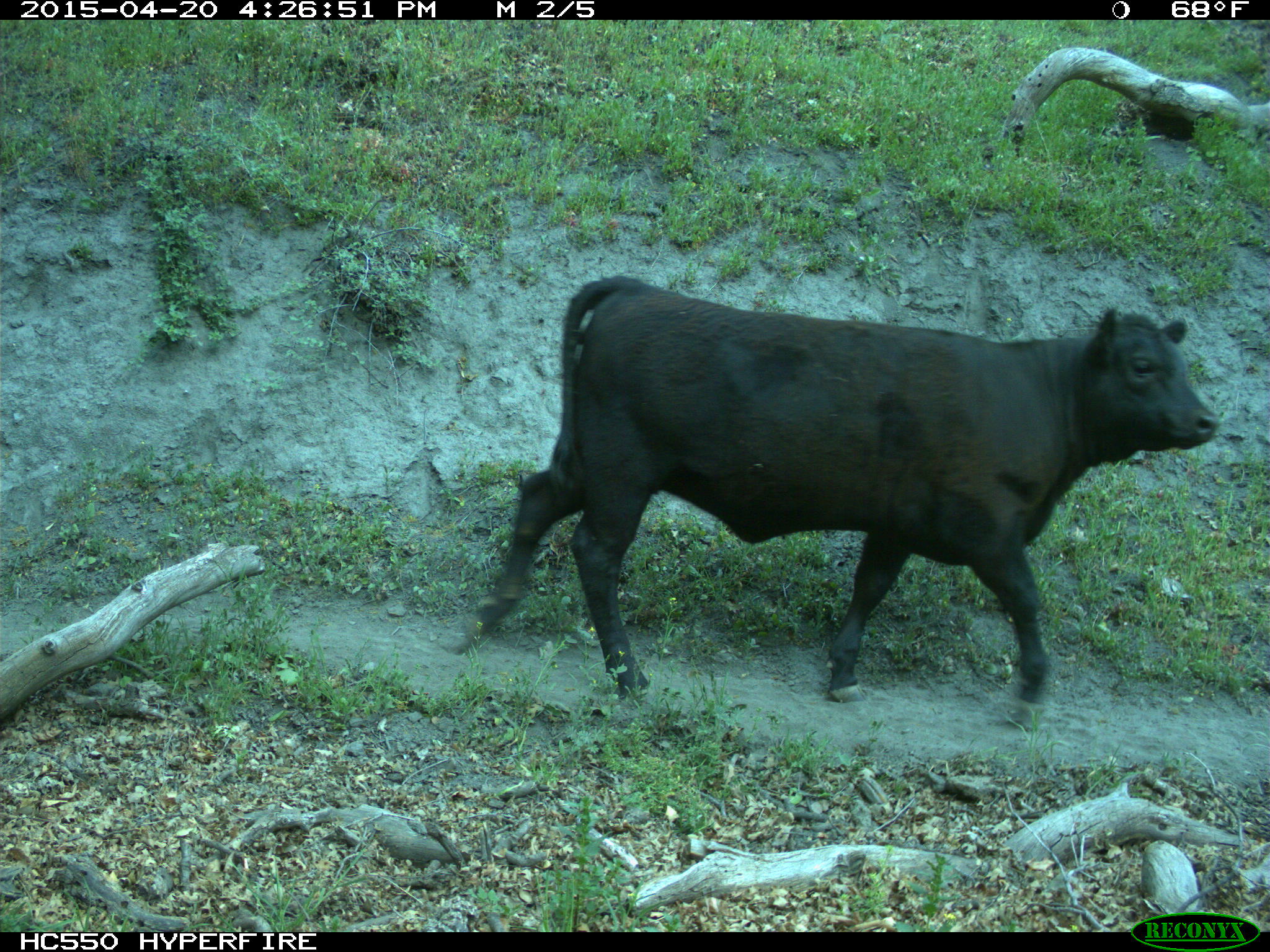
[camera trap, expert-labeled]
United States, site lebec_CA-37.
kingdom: Animalia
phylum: Chordata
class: Mammalia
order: Artiodactyla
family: Bovidae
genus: Bos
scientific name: Bos taurus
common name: domestic cow